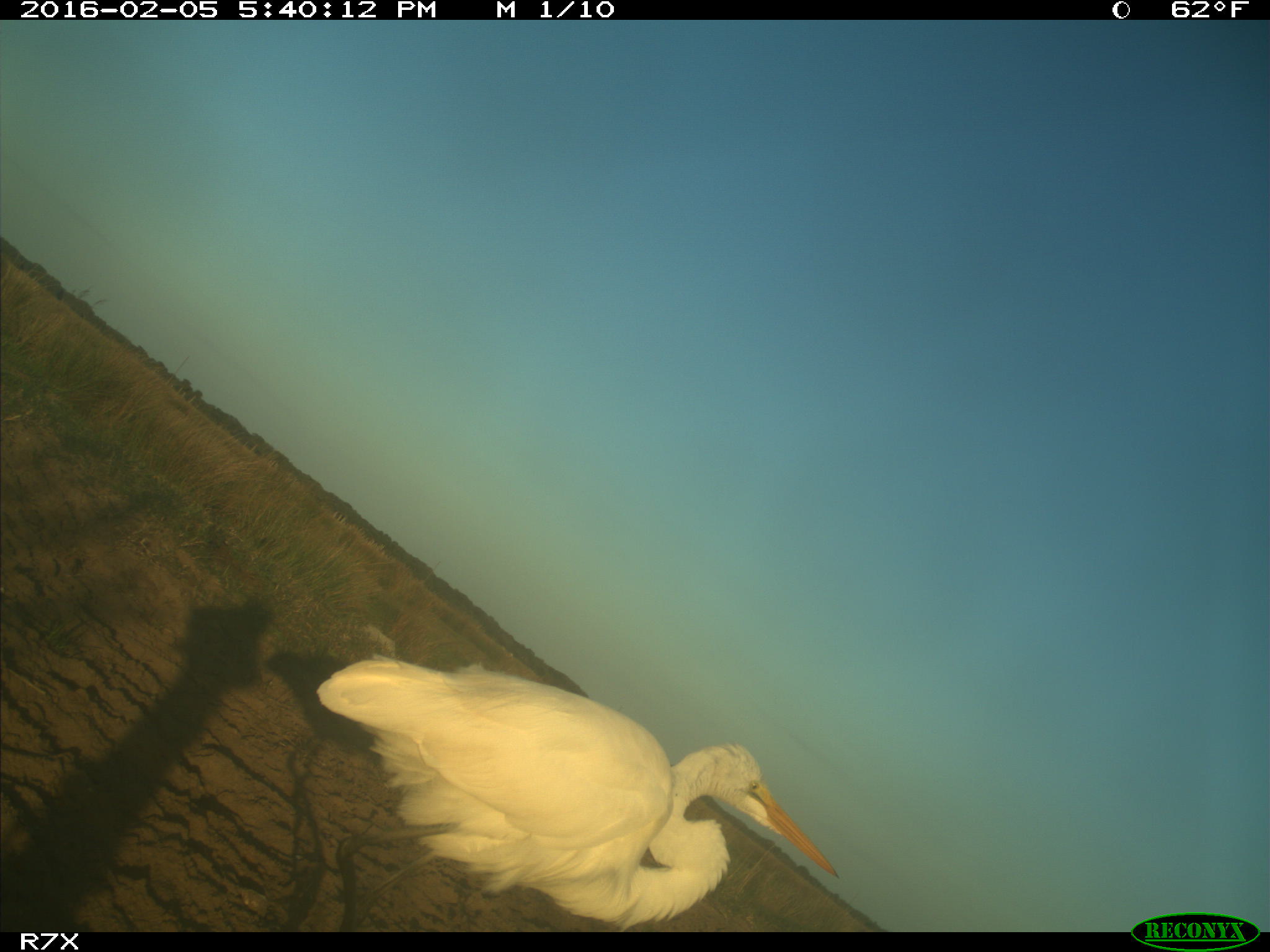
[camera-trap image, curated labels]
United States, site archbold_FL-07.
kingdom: Animalia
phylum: Chordata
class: Aves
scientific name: Aves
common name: birds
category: unidentified bird